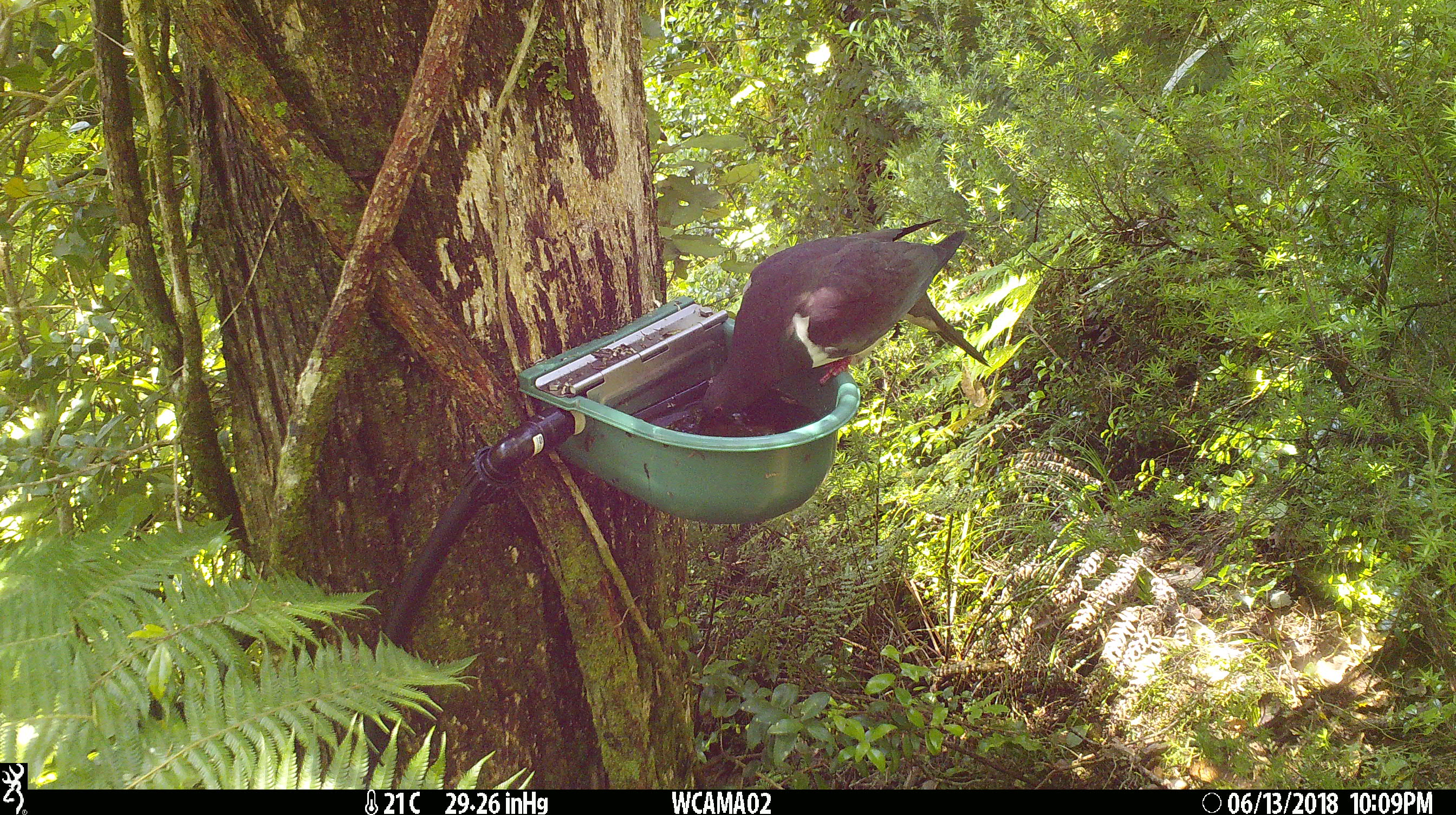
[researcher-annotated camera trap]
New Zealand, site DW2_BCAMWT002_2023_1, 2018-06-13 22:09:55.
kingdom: Animalia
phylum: Chordata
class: Aves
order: Columbiformes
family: Columbidae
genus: Hemiphaga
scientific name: Hemiphaga novaeseelandiae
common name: new zealand pigeon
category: kereru